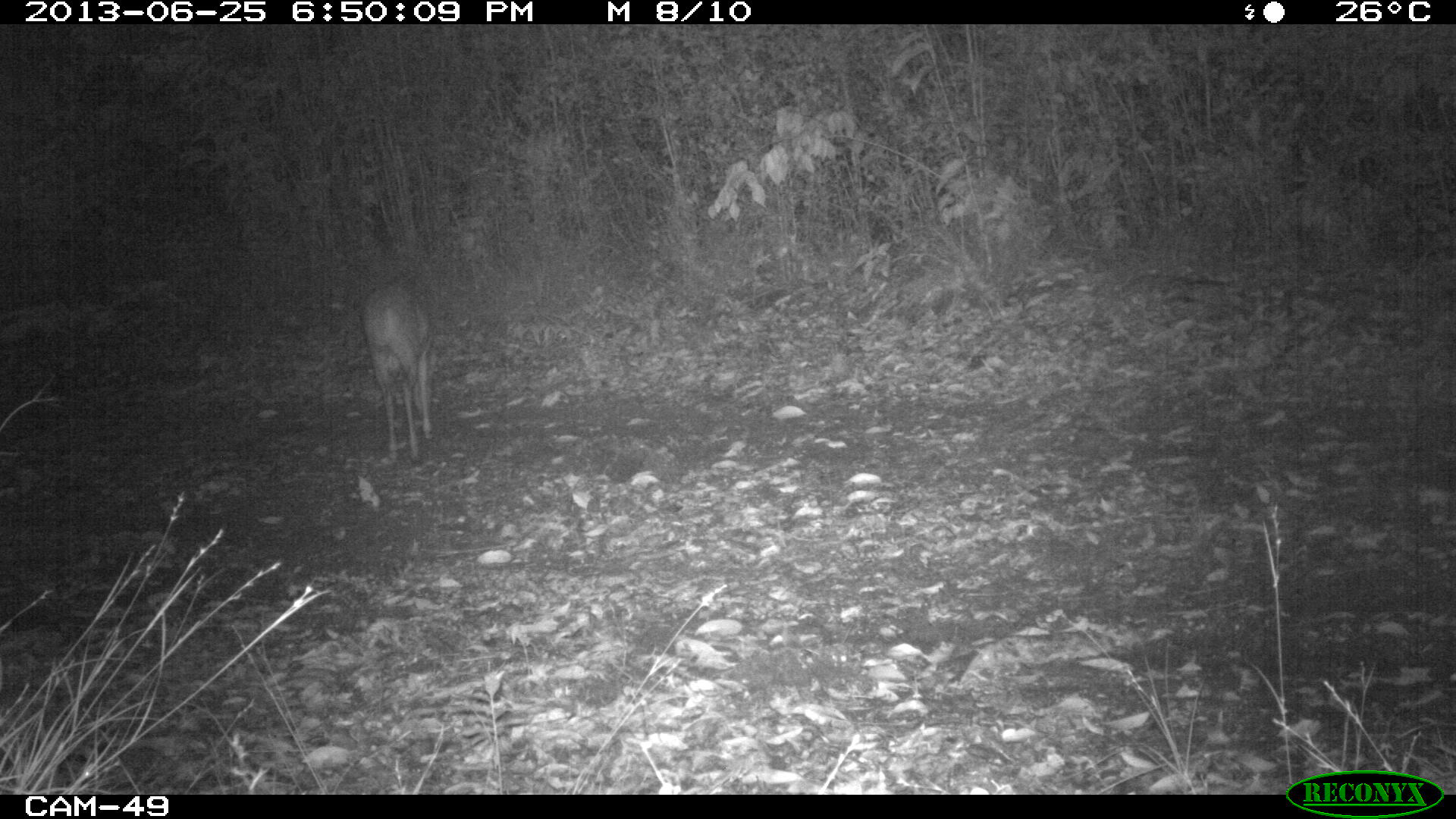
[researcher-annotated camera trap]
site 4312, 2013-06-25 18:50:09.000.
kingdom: Animalia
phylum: Chordata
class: Mammalia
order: Artiodactyla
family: Cervidae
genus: Mazama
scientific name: Mazama temama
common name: central american red brocket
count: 1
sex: male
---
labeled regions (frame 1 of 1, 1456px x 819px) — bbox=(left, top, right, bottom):
mazama temama: bbox=(356, 283, 432, 463)